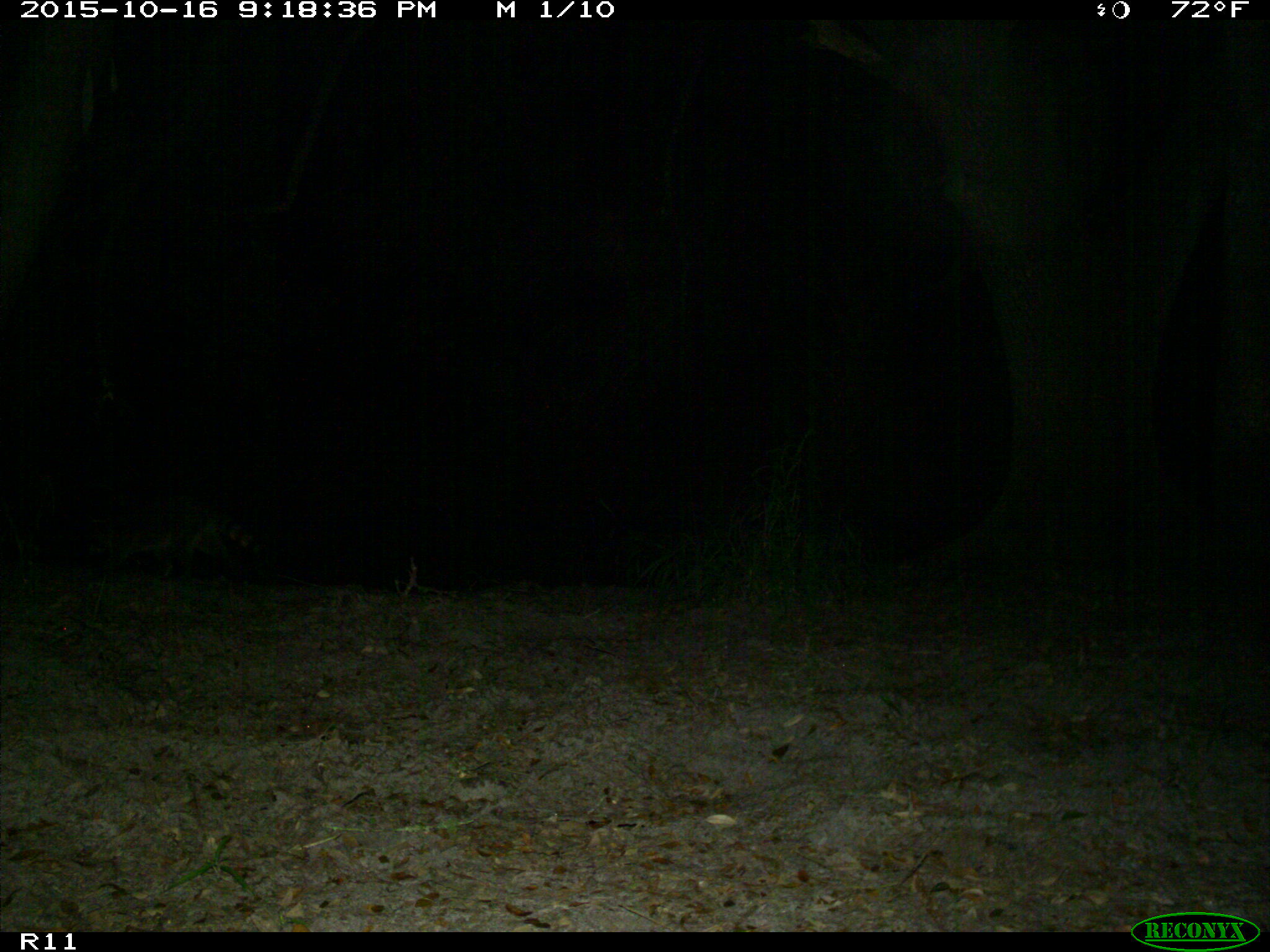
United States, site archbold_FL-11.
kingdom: Animalia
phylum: Chordata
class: Mammalia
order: Carnivora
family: Procyonidae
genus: Procyon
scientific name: Procyon lotor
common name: common raccoon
Procyon lotor (common raccoon).